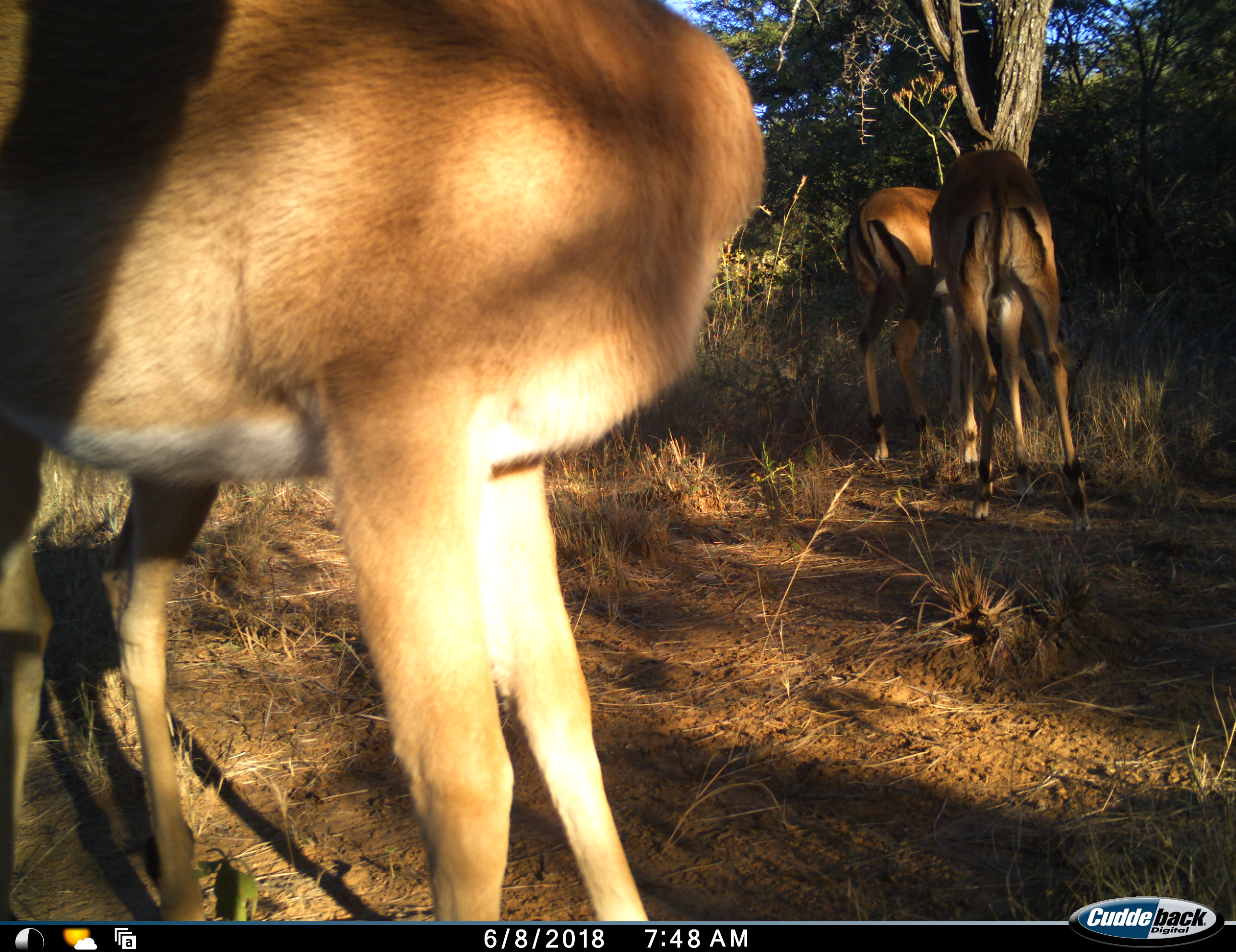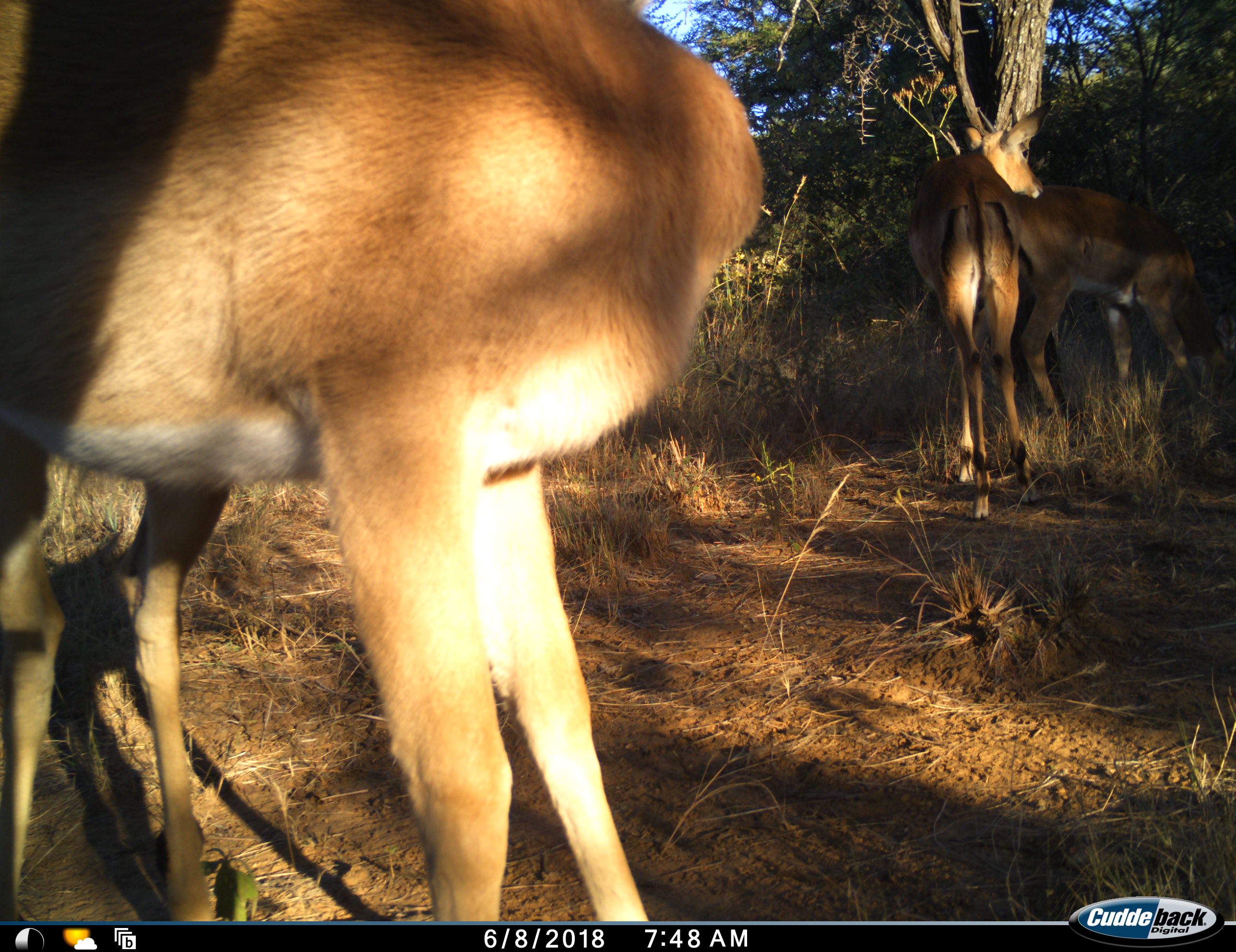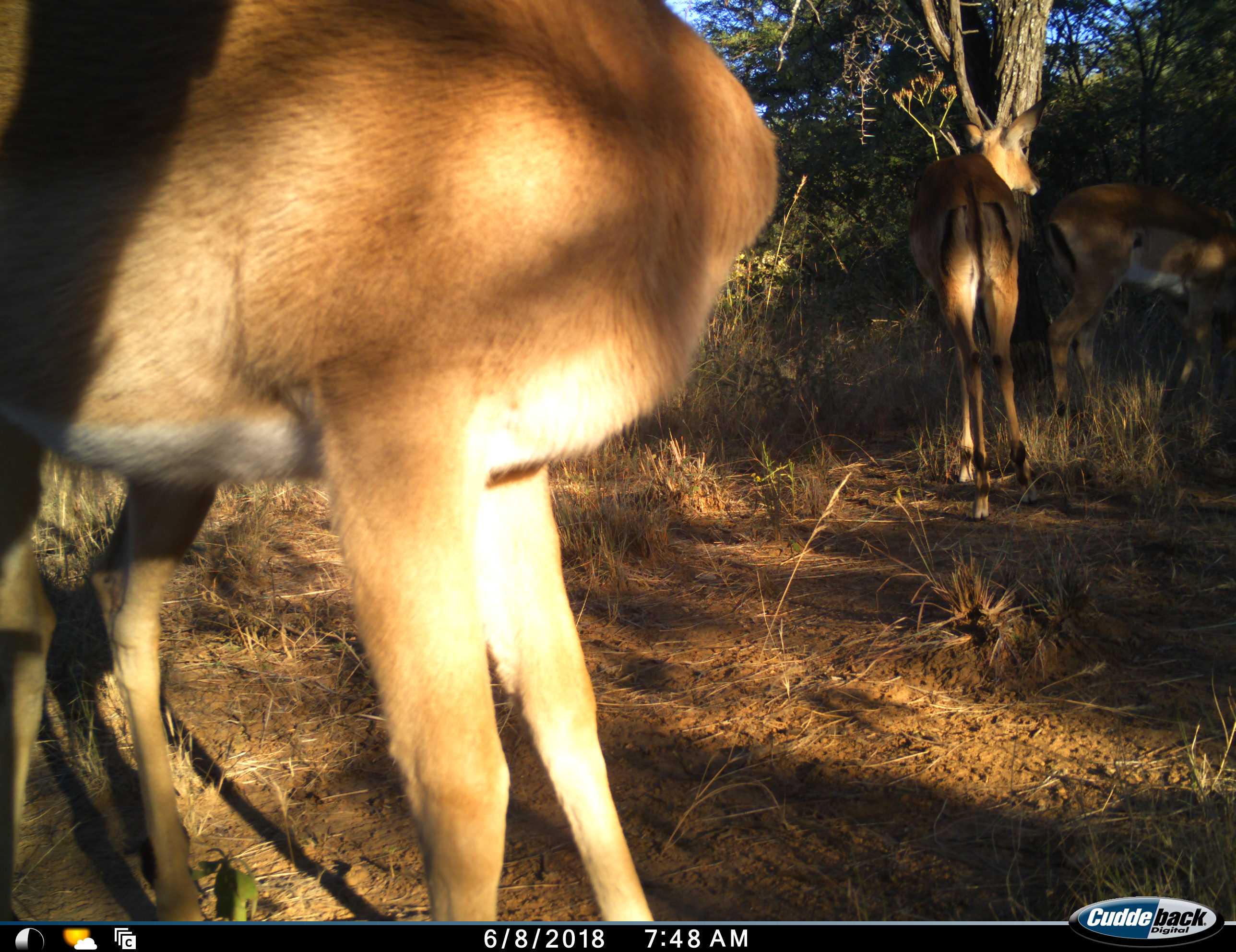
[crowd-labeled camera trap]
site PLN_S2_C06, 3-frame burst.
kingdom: Animalia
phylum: Chordata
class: Mammalia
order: Artiodactyla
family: Bovidae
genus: Aepyceros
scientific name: Aepyceros melampus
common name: impala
Impala (Aepyceros melampus), count 3. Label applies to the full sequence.